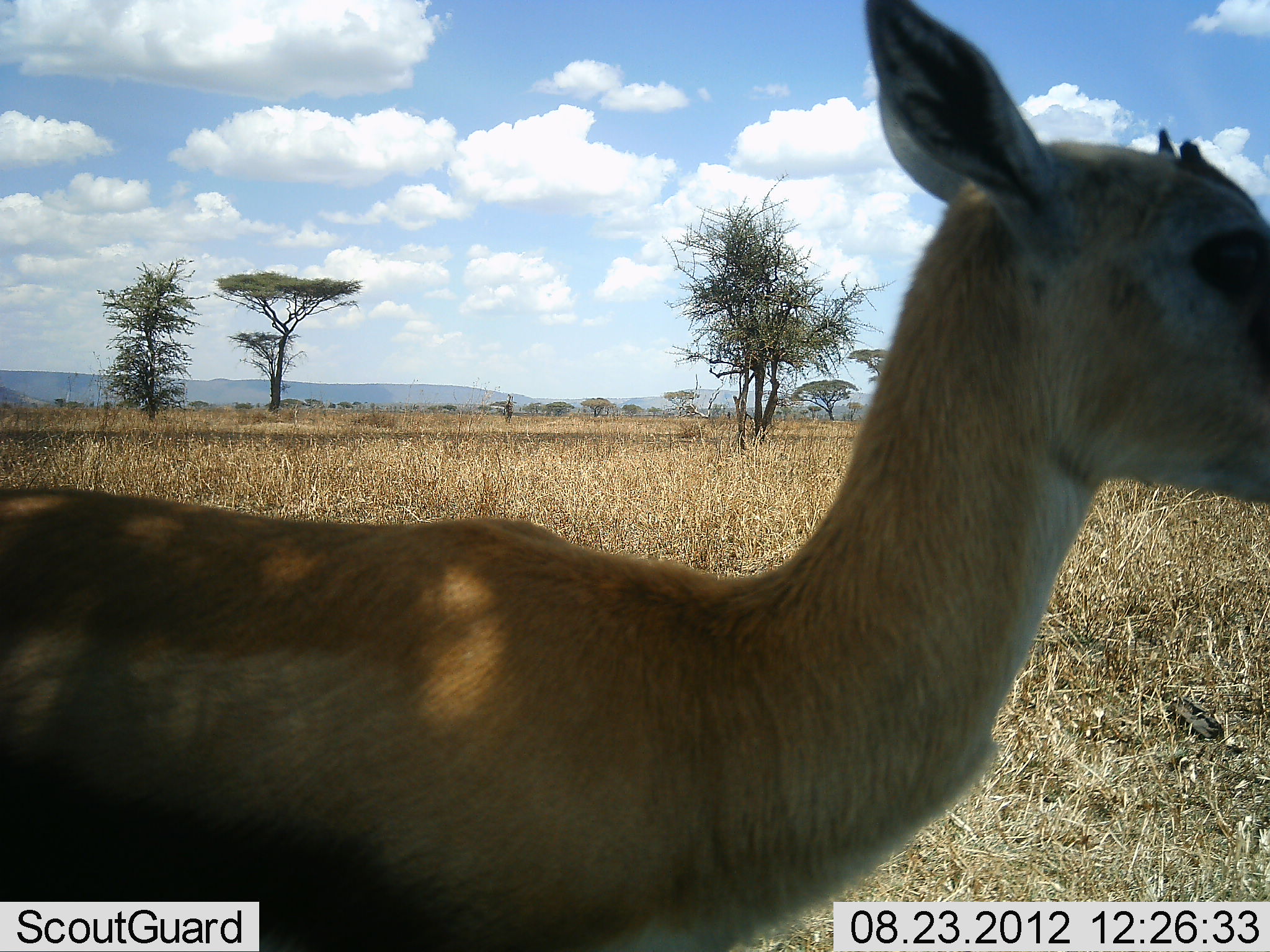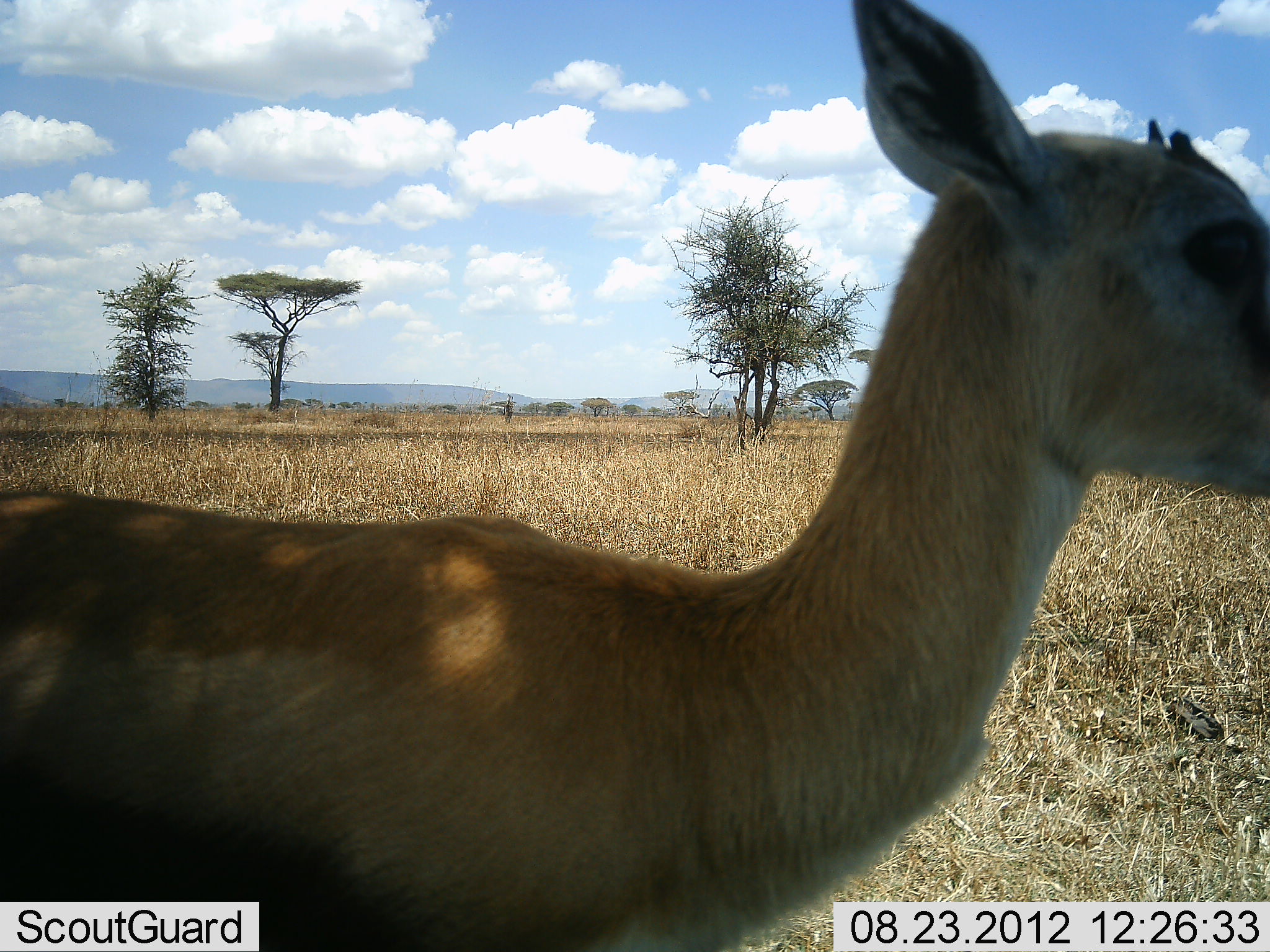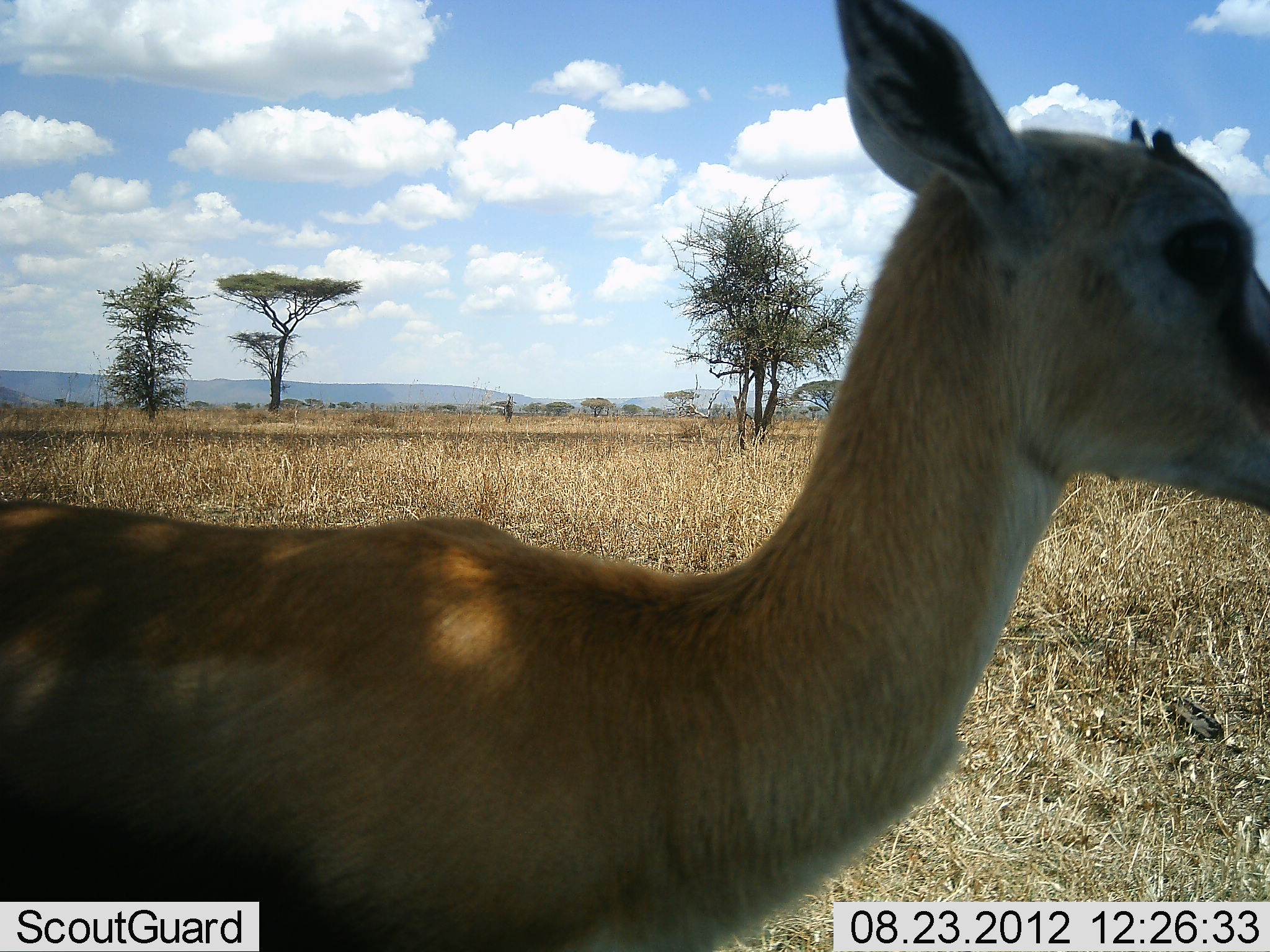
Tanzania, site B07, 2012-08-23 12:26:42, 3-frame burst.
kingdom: Animalia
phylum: Chordata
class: Mammalia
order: Artiodactyla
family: Bovidae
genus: Eudorcas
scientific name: Eudorcas thomsonii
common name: thomson's gazelle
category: gazellethomsons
Gazellethomsons (thomson's gazelle) (Eudorcas thomsonii), count 1. Behavior (volunteer vote fractions): standing 100%, resting 0%, moving 0%, interacting 0%. Young present (vote fraction): 10%. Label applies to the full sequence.